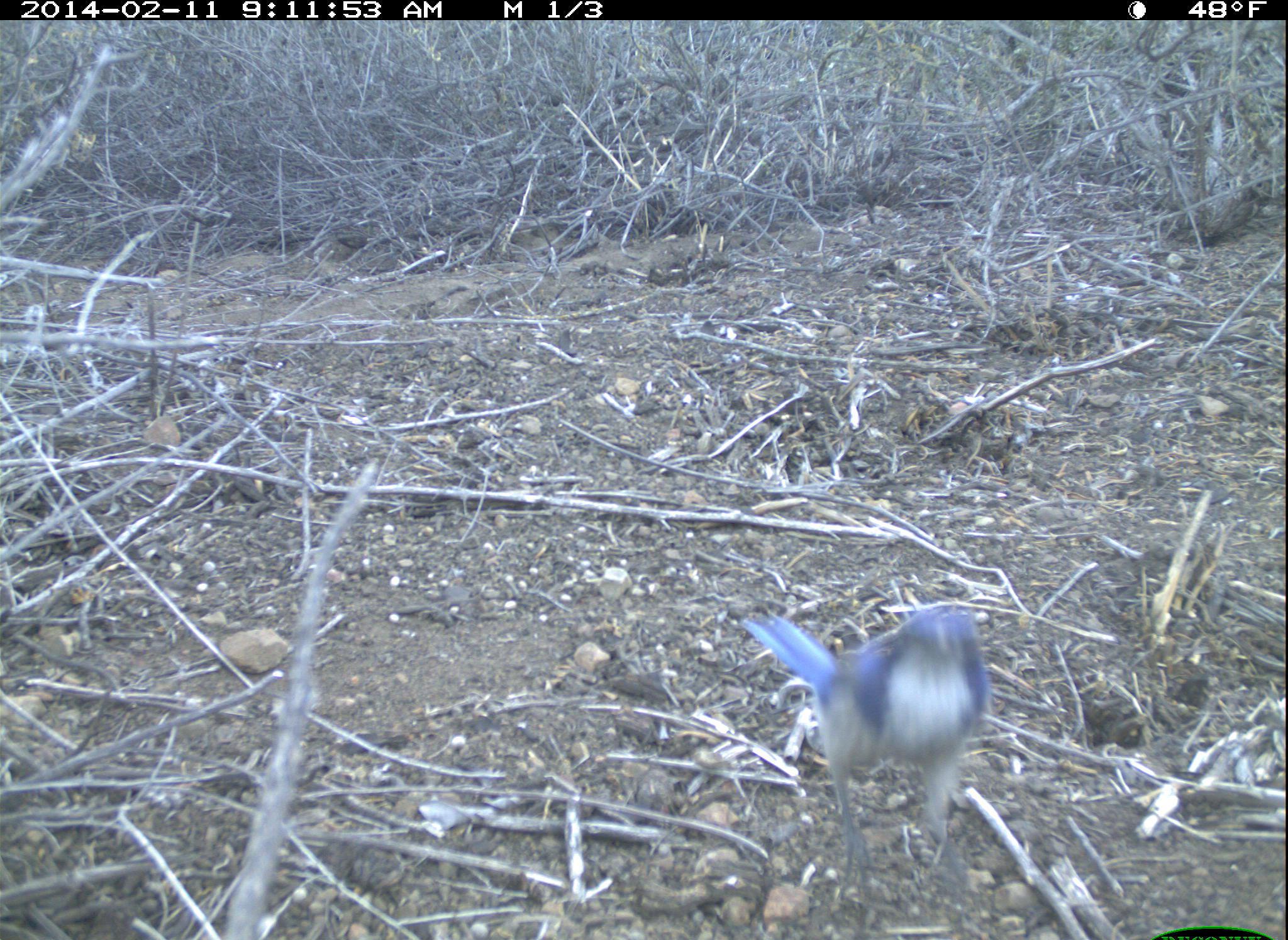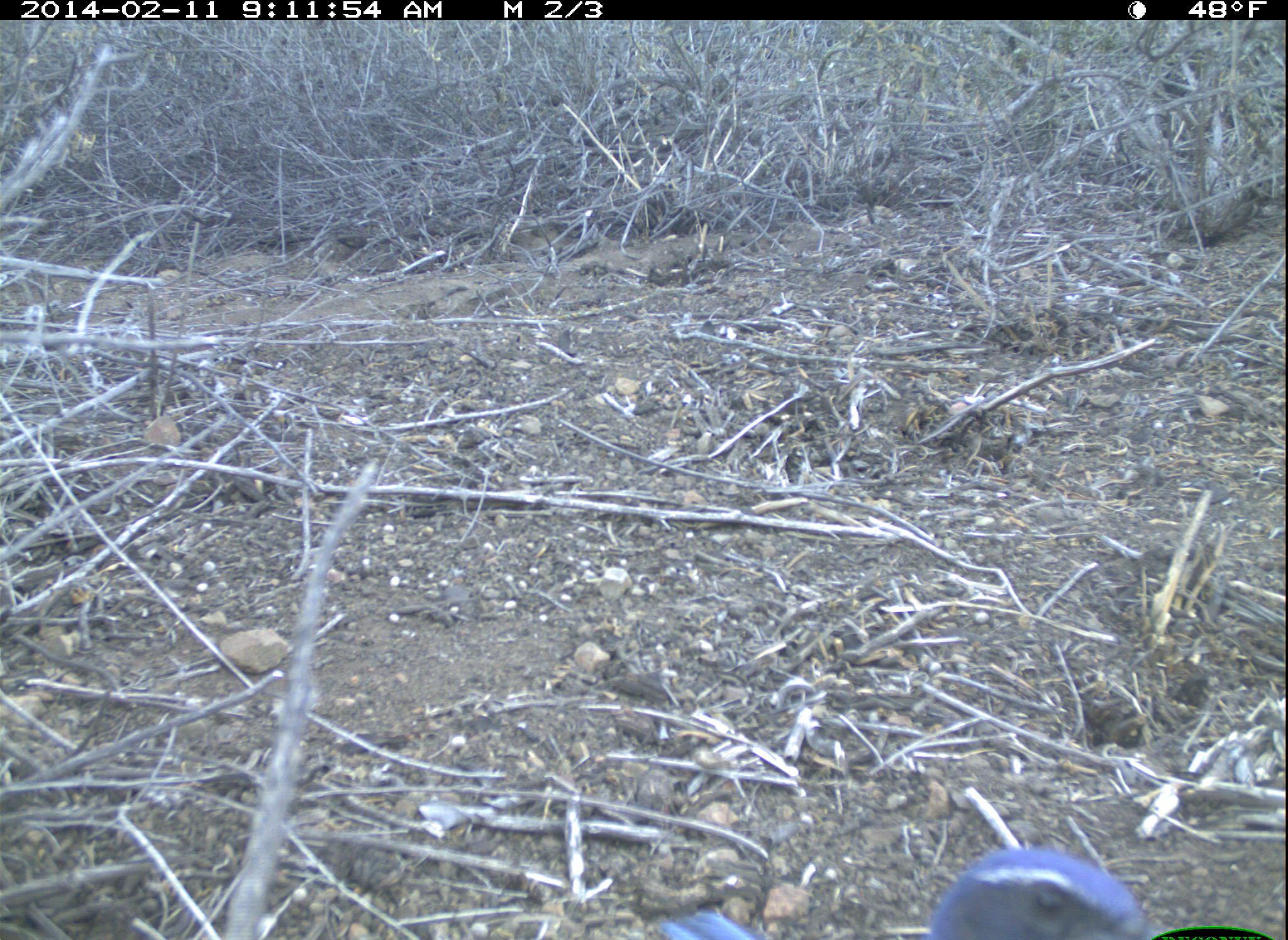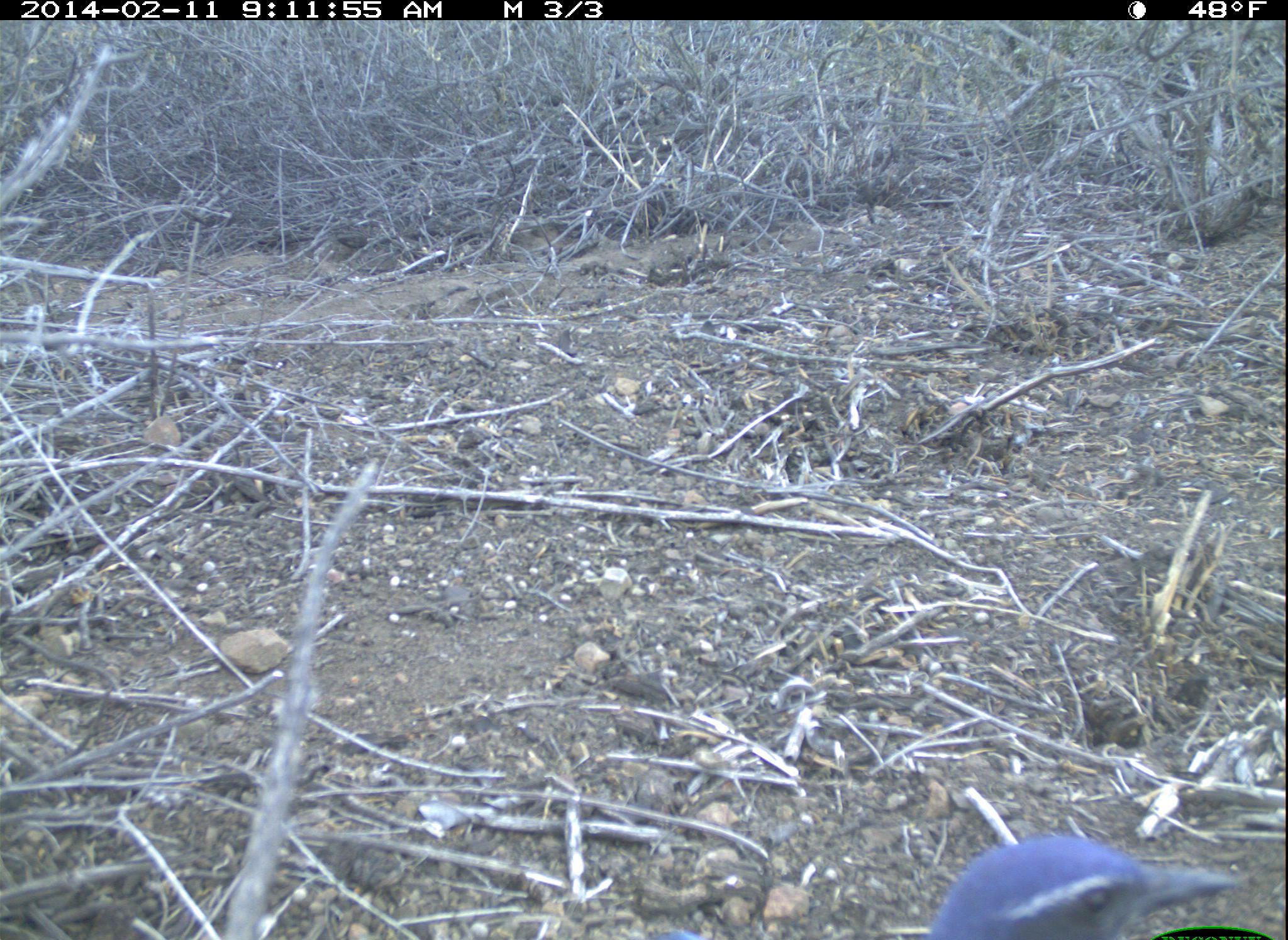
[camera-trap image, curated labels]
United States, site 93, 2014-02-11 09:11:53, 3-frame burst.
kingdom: Animalia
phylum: Chordata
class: Aves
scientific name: Aves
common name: bird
Bird (Aves).